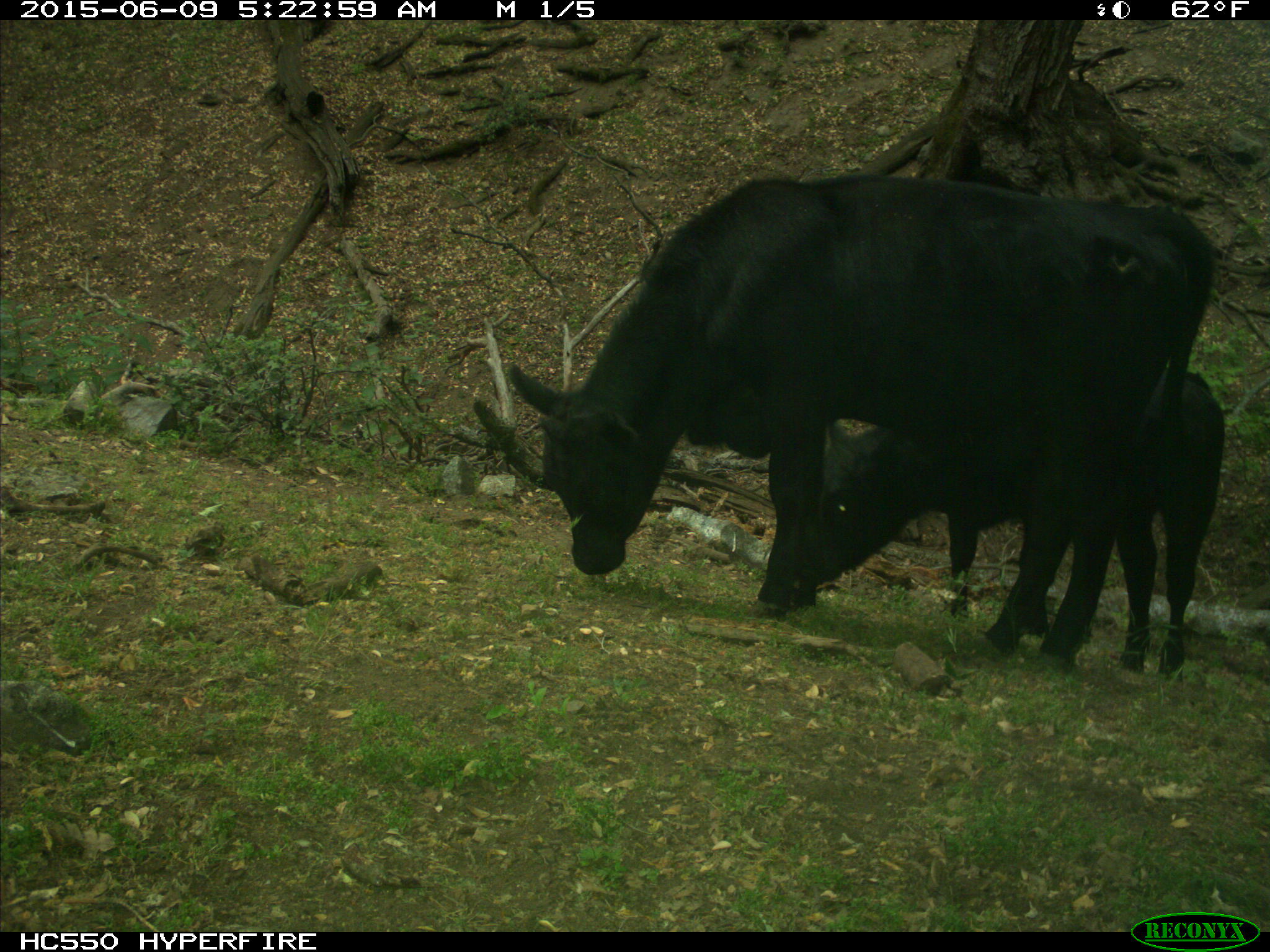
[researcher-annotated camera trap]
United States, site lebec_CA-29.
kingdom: Animalia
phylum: Chordata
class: Mammalia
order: Artiodactyla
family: Bovidae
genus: Bos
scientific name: Bos taurus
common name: domestic cow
Bos taurus (domestic cow).